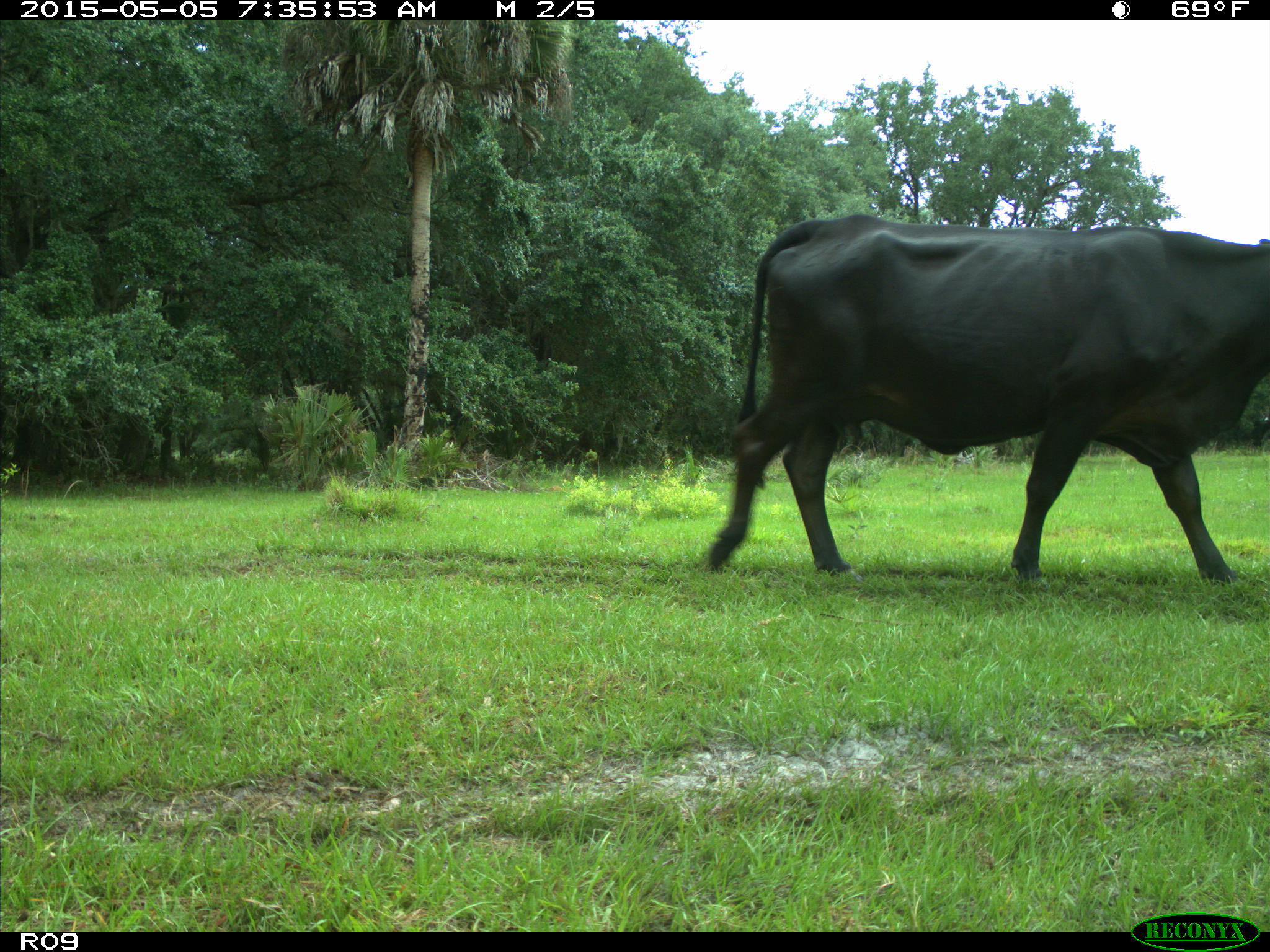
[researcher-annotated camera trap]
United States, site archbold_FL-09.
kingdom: Animalia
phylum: Chordata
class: Mammalia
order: Artiodactyla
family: Bovidae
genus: Bos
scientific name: Bos taurus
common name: domestic cow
Bos taurus (domestic cow).